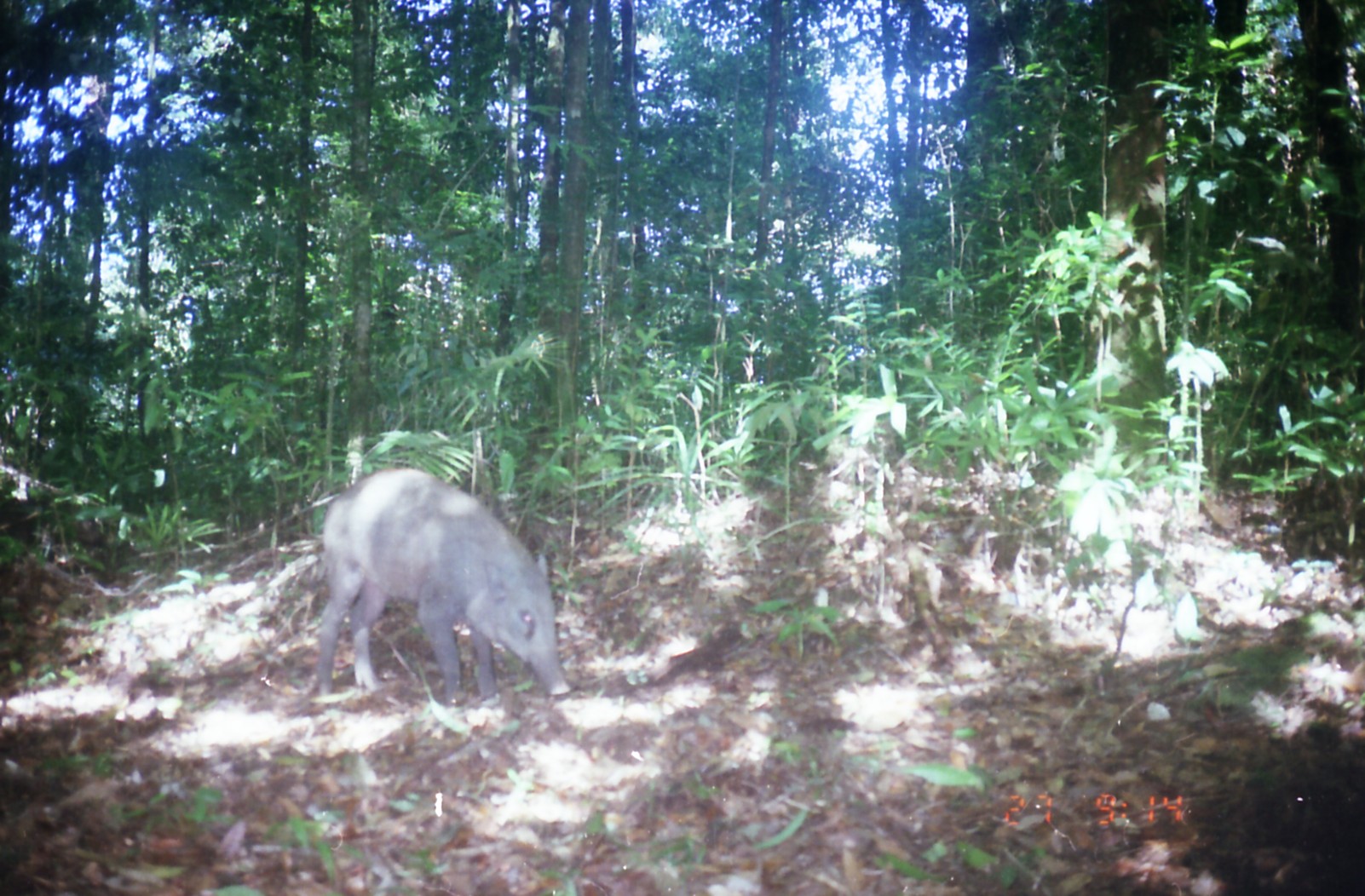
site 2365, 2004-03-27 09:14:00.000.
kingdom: Animalia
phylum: Chordata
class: Mammalia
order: Artiodactyla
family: Suidae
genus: Sus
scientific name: Sus scrofa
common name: wild boar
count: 1